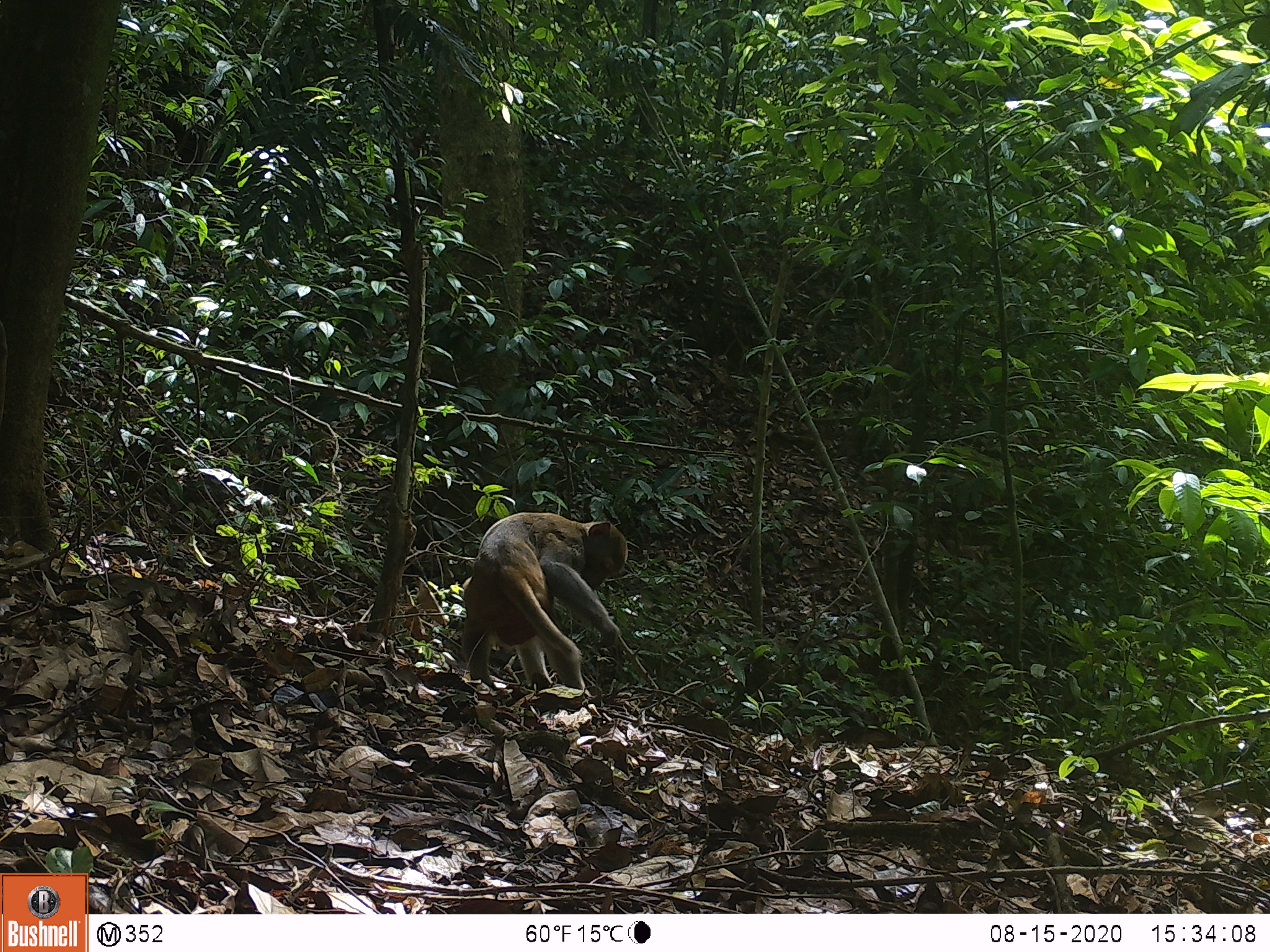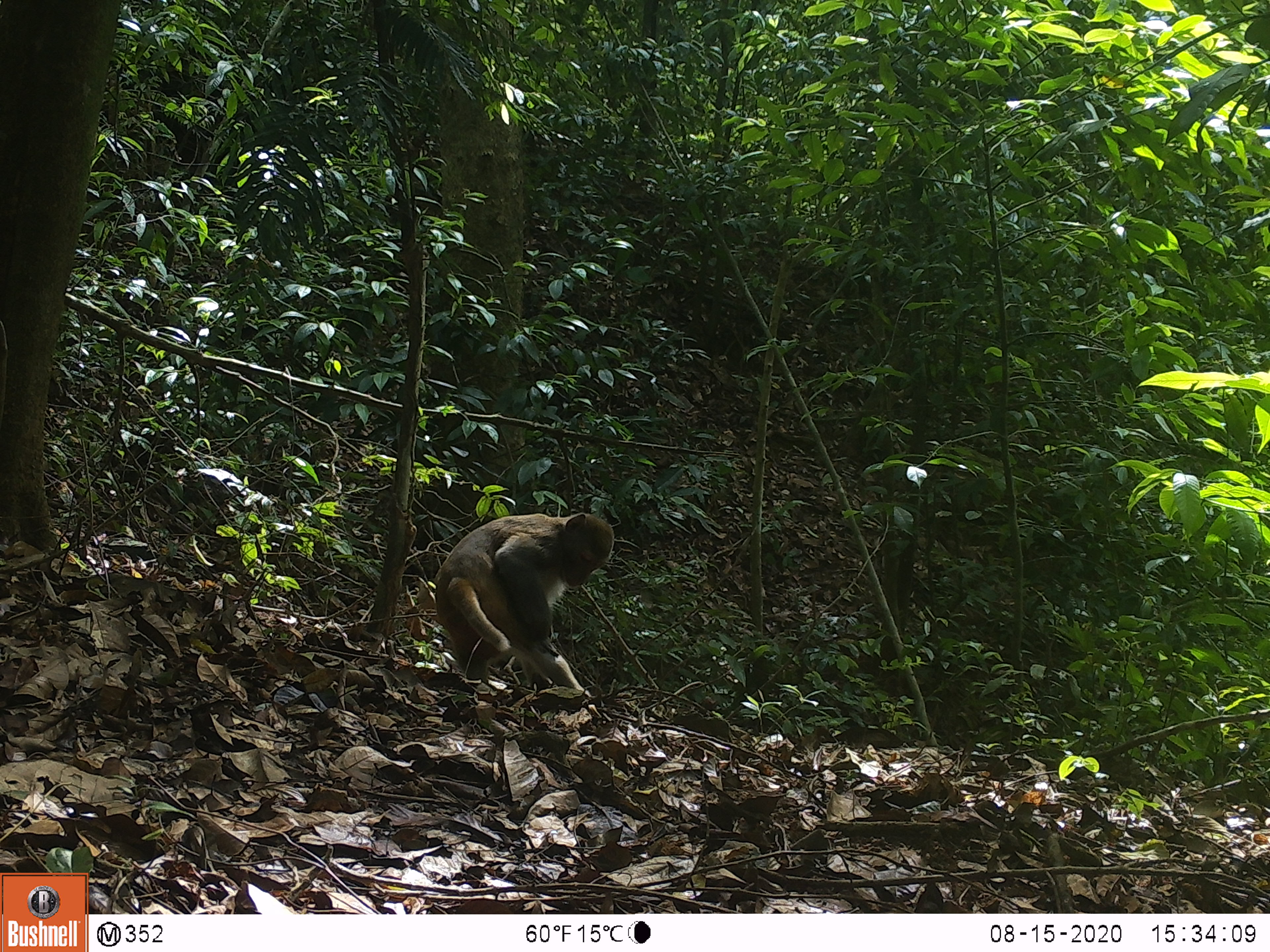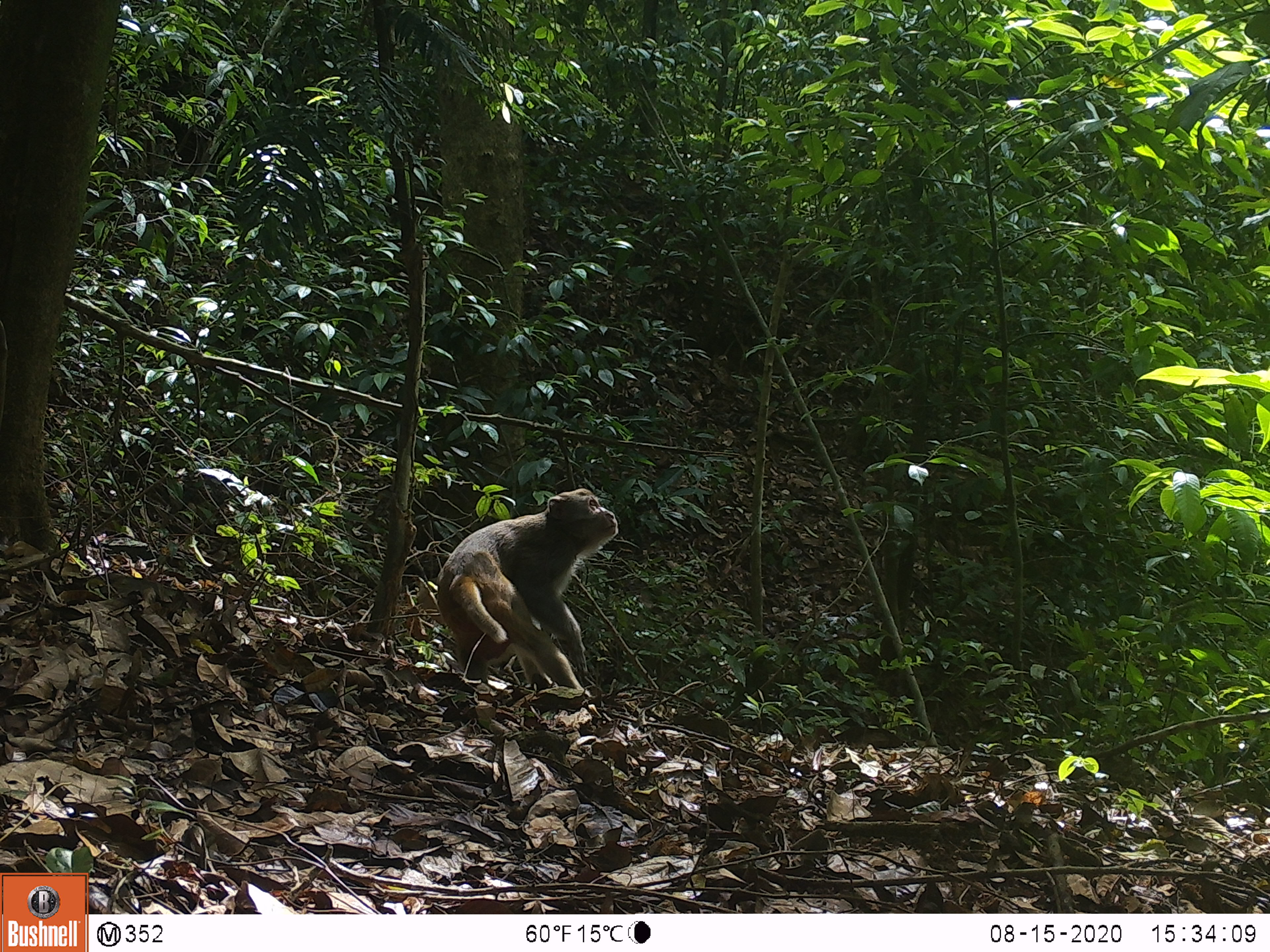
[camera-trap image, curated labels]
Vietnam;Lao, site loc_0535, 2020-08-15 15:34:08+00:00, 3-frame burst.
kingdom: Animalia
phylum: Chordata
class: Mammalia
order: Primates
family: Cercopithecidae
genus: Macaca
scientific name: Macaca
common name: macaques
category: assam or rhesus macaque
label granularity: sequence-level